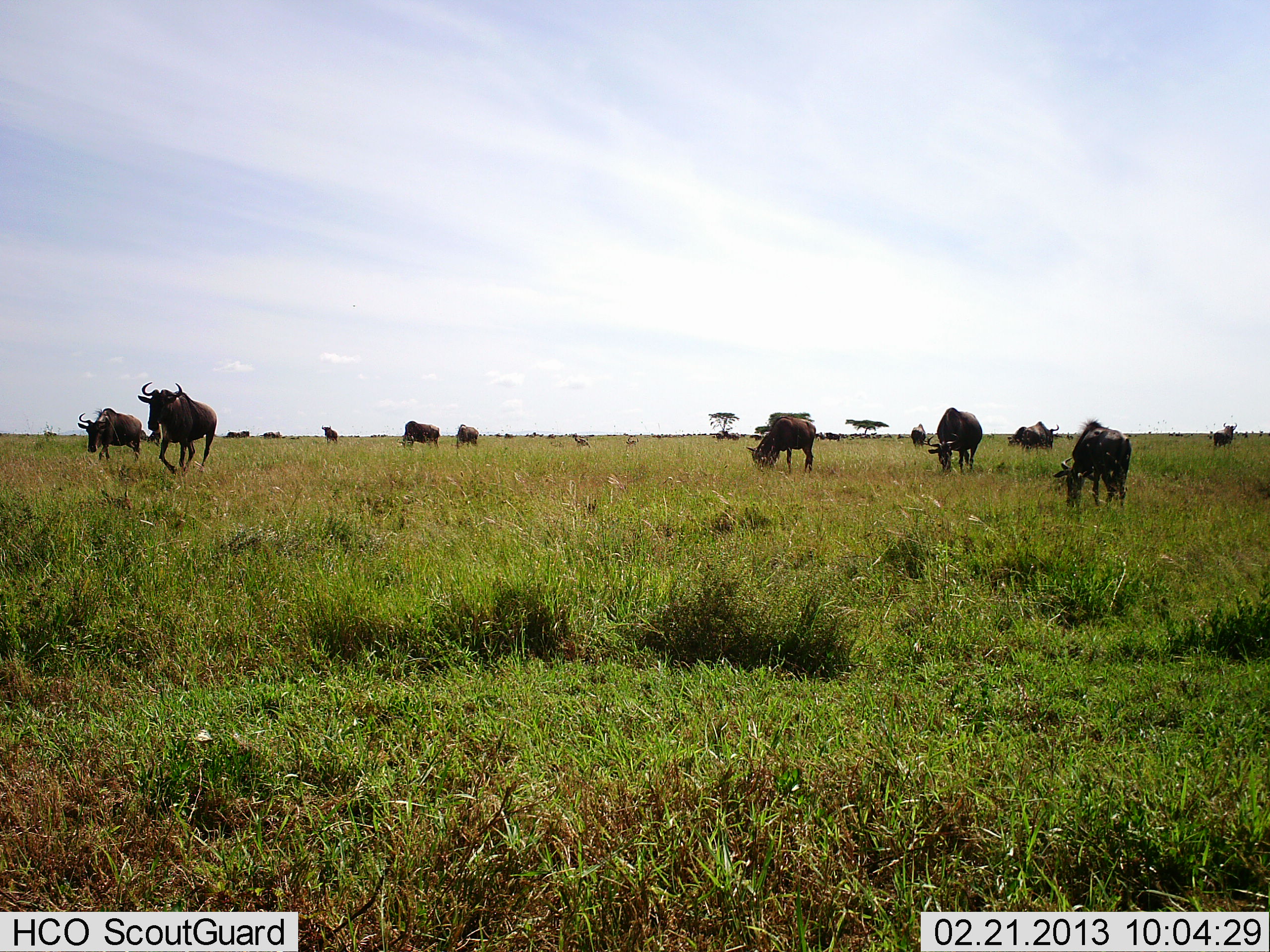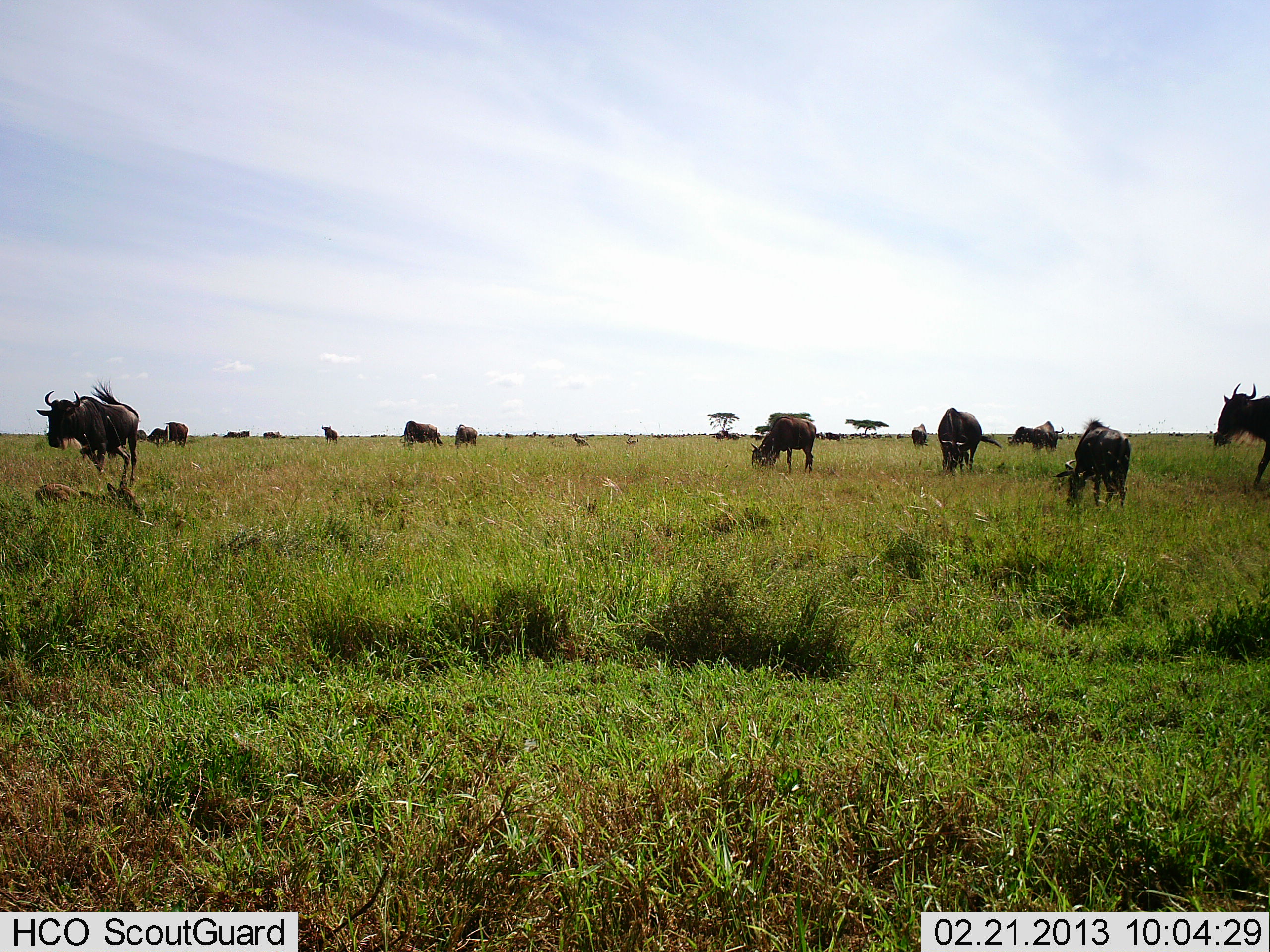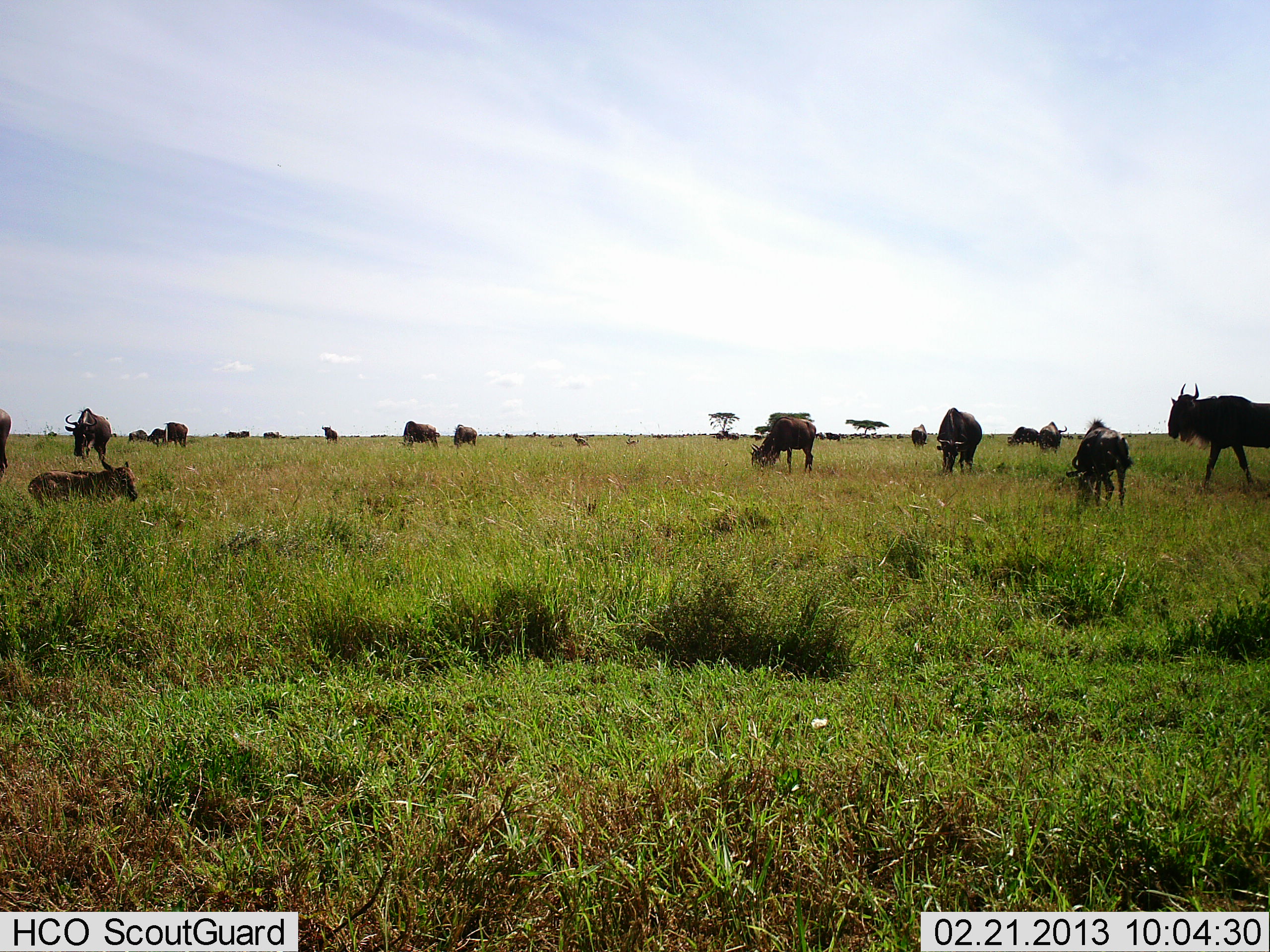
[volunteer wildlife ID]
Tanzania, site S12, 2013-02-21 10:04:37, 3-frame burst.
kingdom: Animalia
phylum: Chordata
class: Mammalia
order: Artiodactyla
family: Bovidae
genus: Connochaetes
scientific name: Connochaetes taurinus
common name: blue wildebeest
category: wildebeest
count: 11-50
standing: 65%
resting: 35%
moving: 71%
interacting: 6%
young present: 29%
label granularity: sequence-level